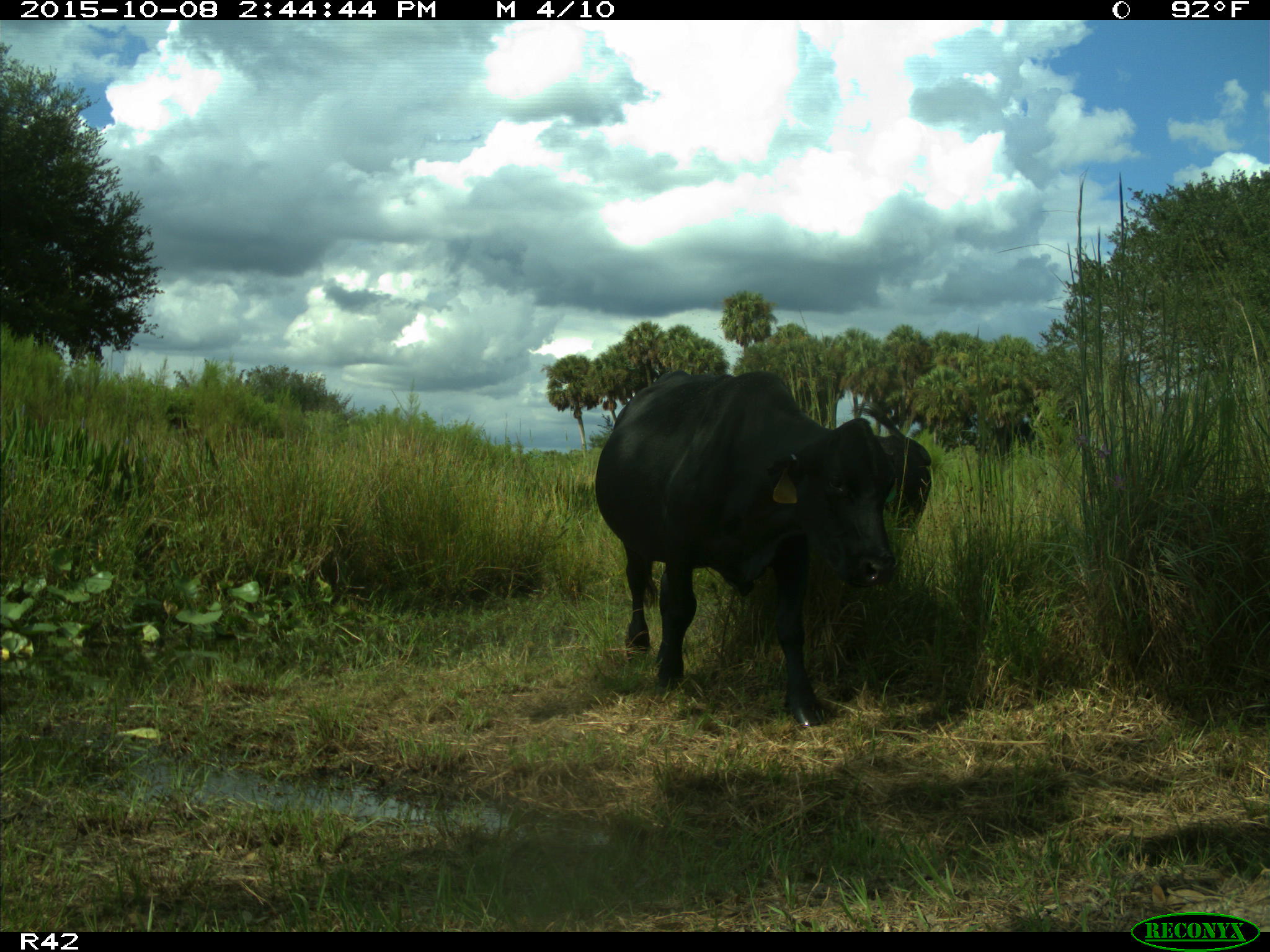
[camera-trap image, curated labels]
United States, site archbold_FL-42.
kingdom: Animalia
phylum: Chordata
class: Mammalia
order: Artiodactyla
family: Bovidae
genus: Bos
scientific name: Bos taurus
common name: domestic cow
Bos taurus (domestic cow).